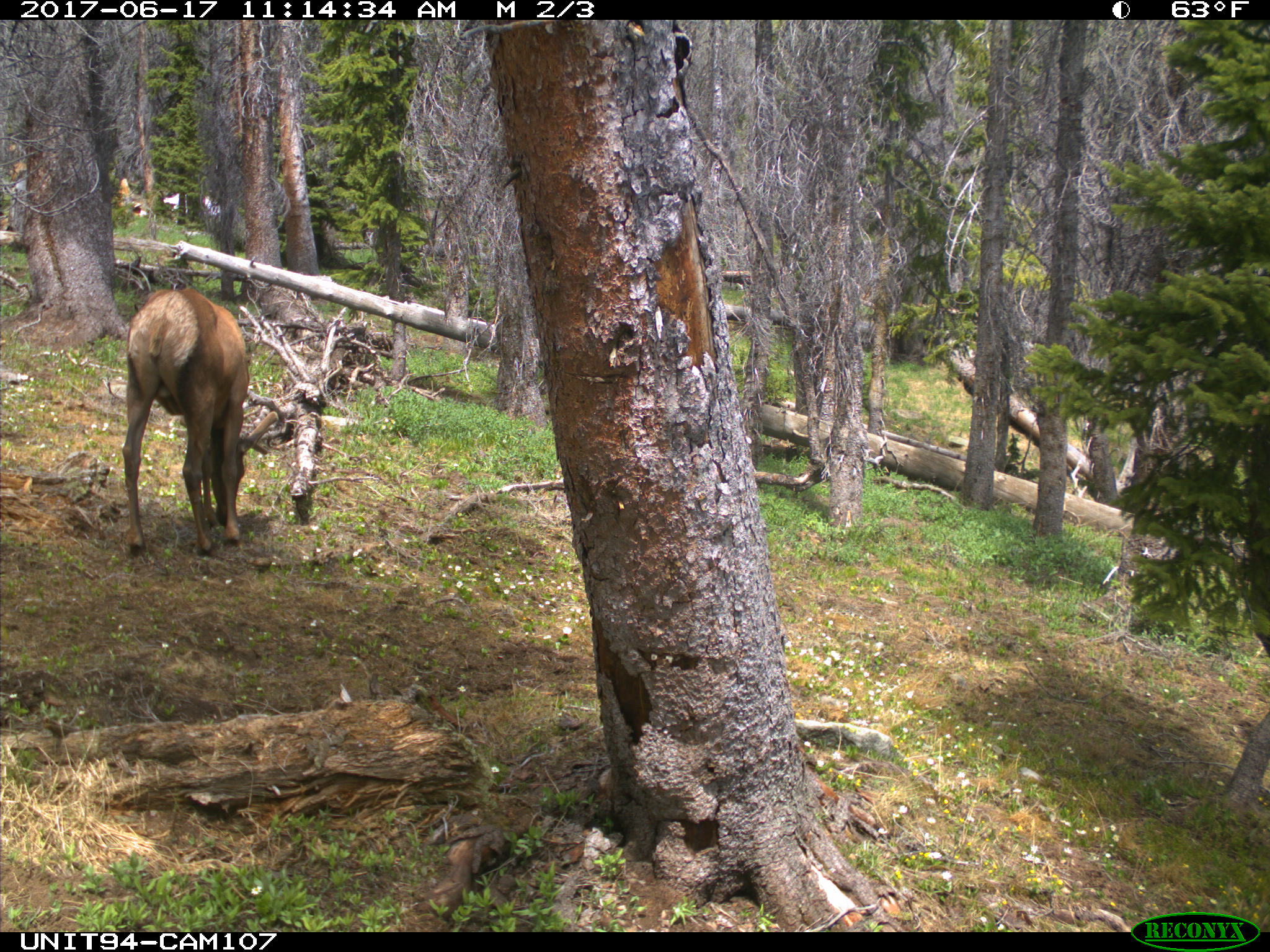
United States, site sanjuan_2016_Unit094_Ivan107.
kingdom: Animalia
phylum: Chordata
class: Mammalia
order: Artiodactyla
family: Cervidae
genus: Cervus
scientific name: Cervus elaphus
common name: red deer